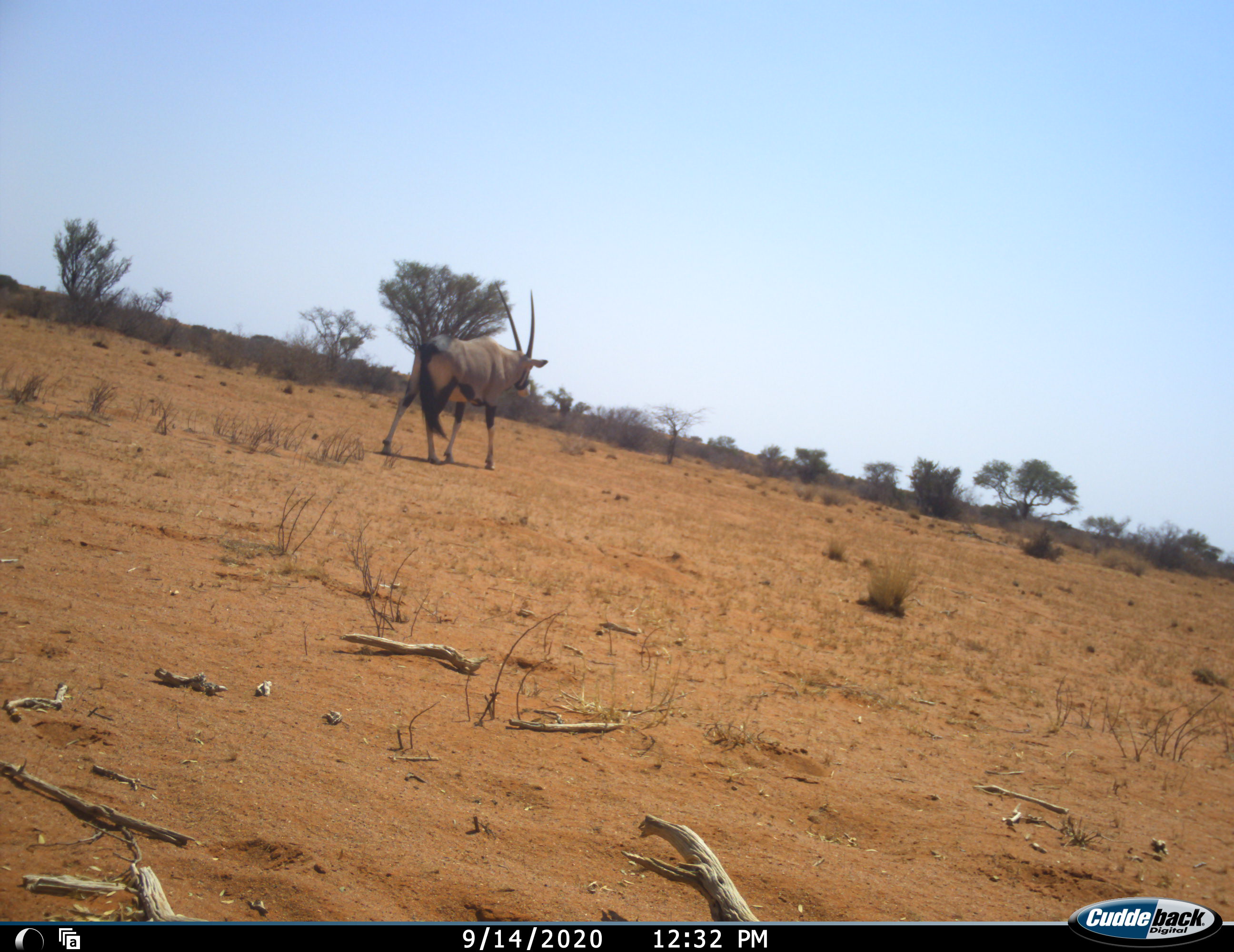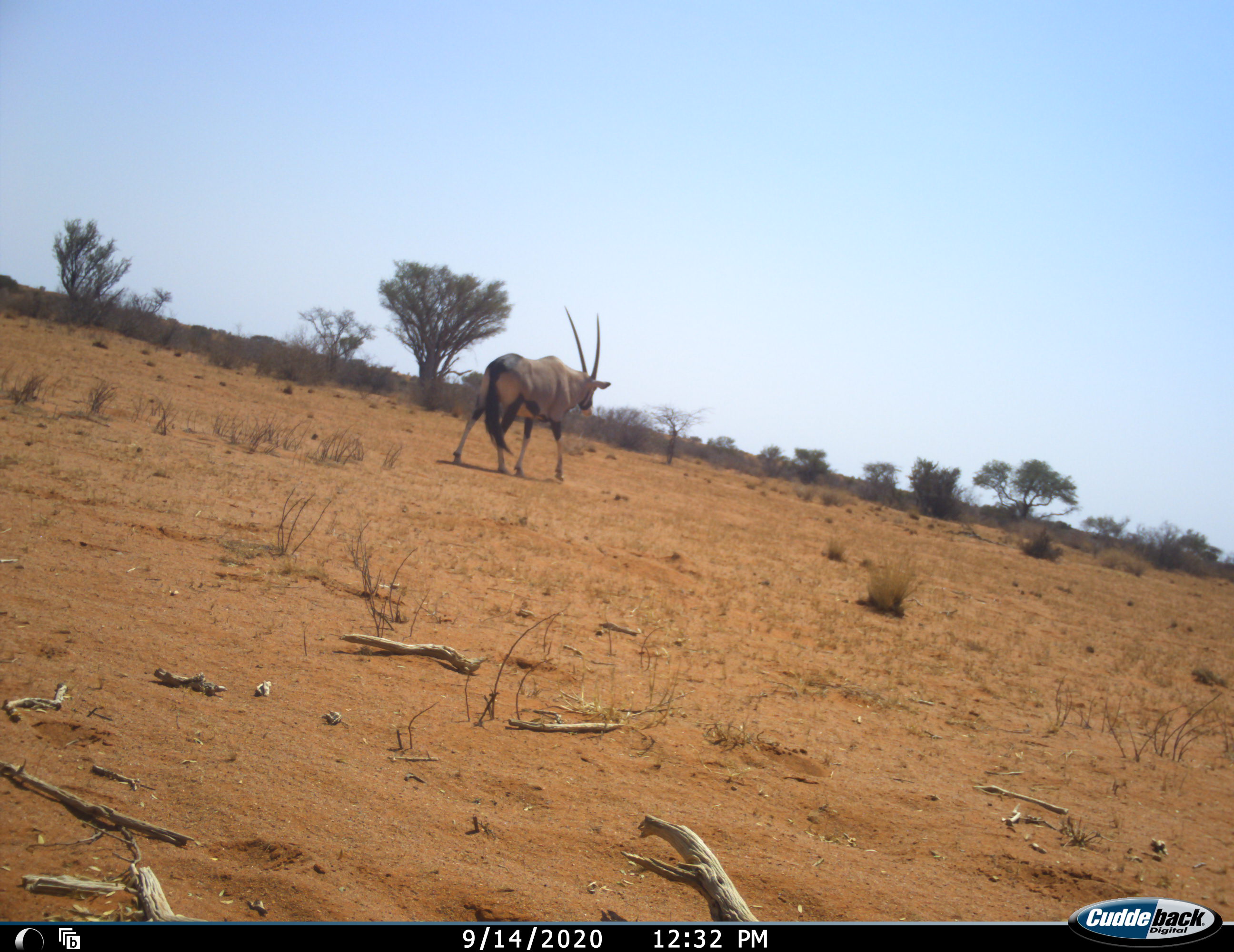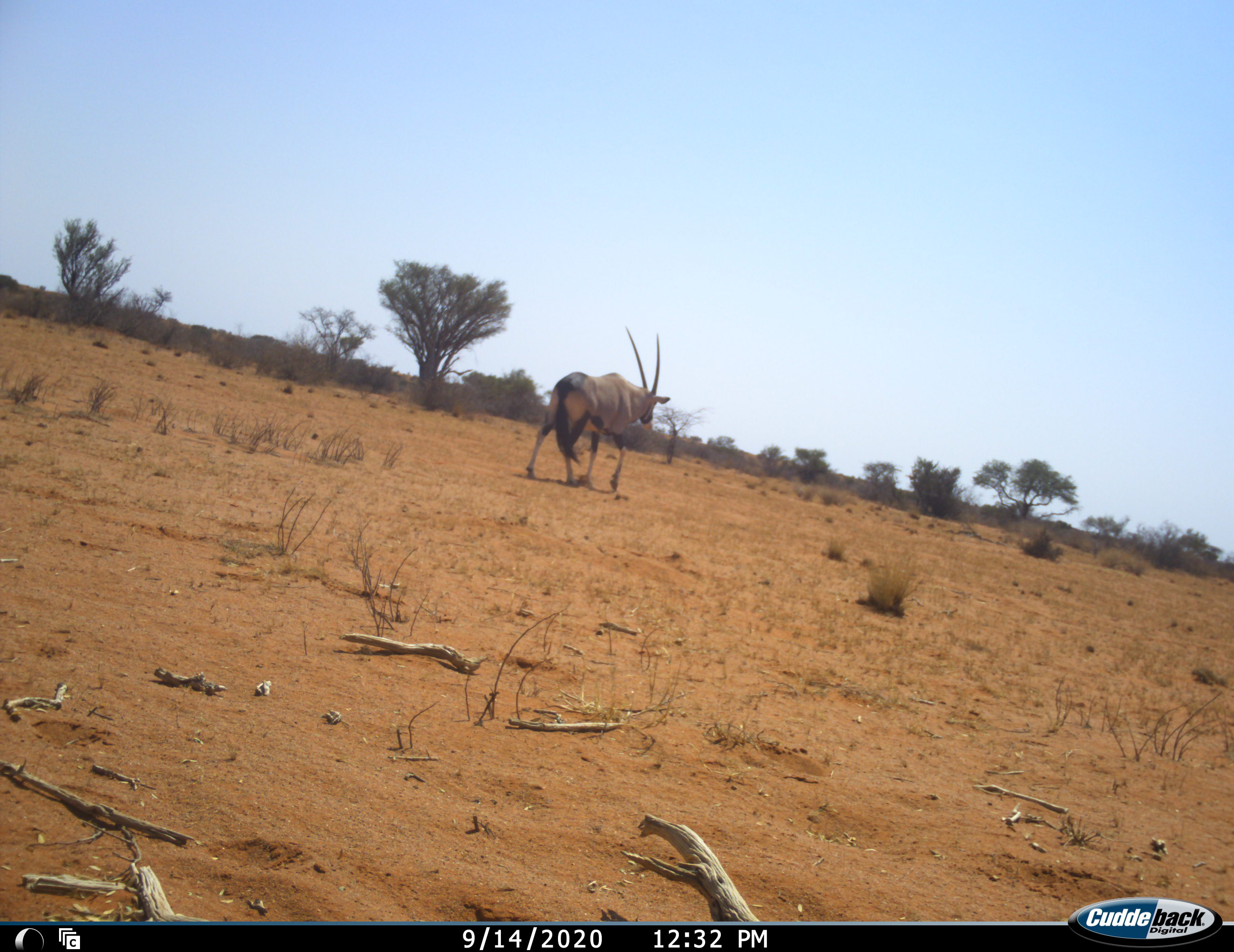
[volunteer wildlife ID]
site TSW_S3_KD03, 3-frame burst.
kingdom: Animalia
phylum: Chordata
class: Mammalia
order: Artiodactyla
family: Bovidae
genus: Oryx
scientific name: Oryx gazella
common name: gemsbok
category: oryx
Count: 1.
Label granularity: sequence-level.